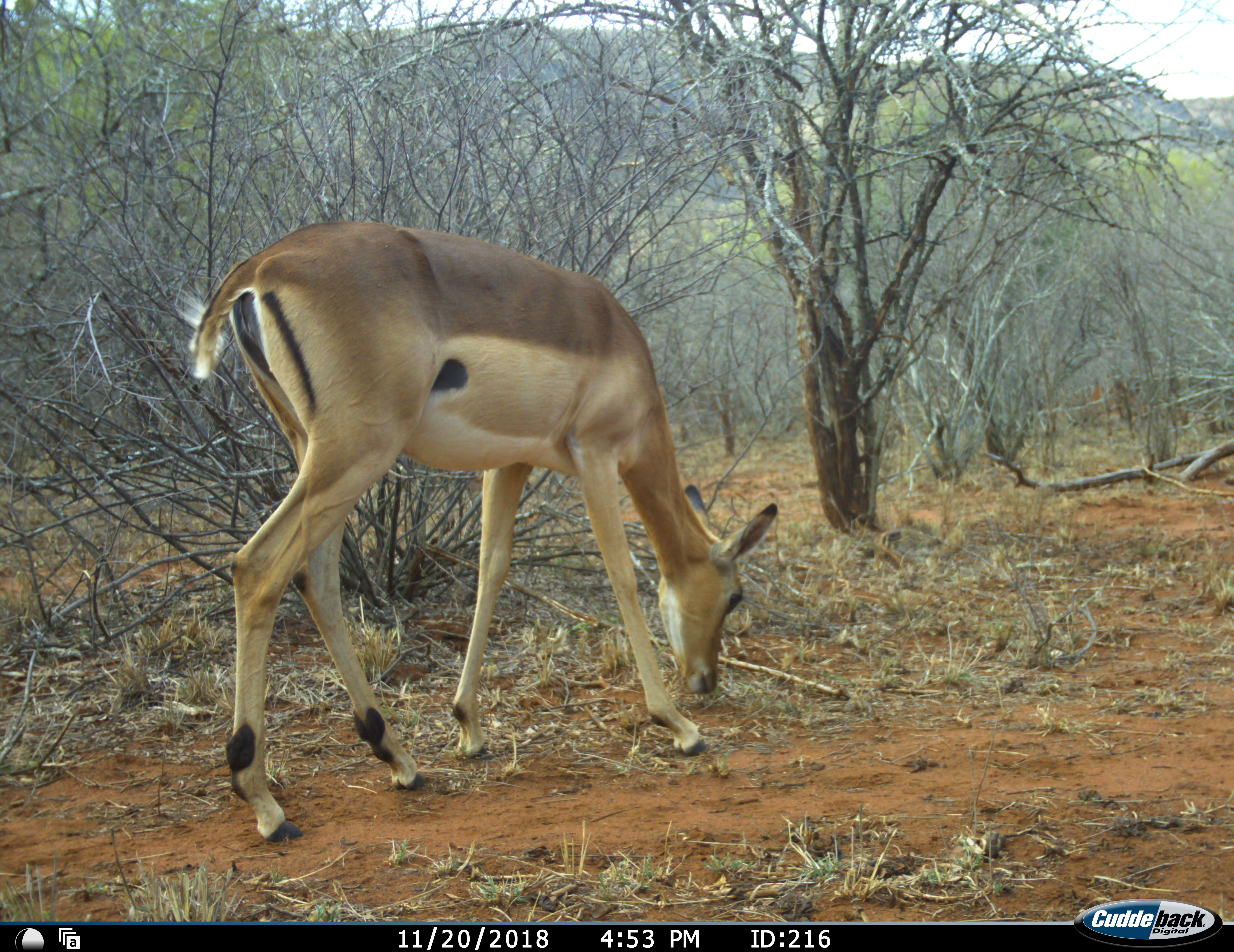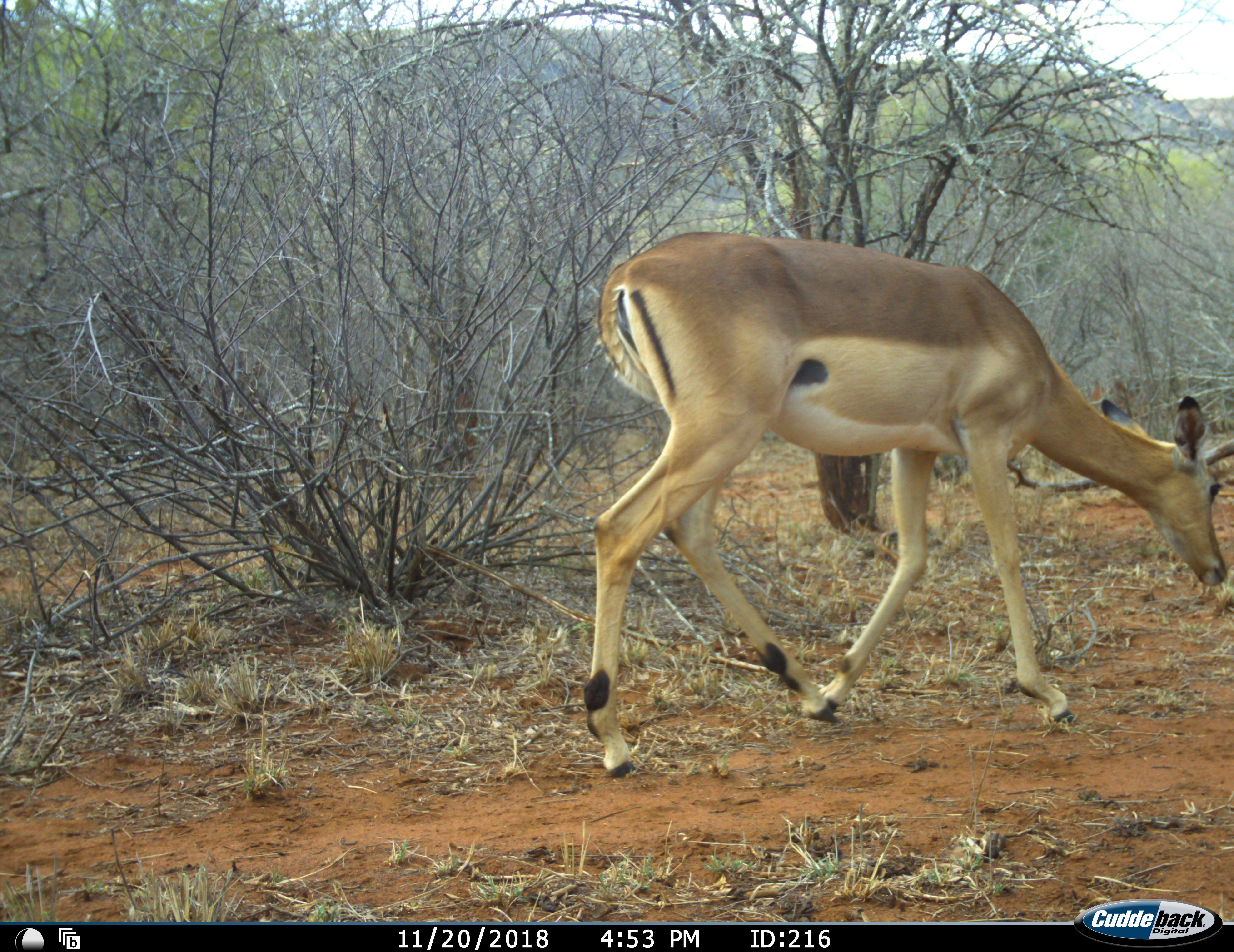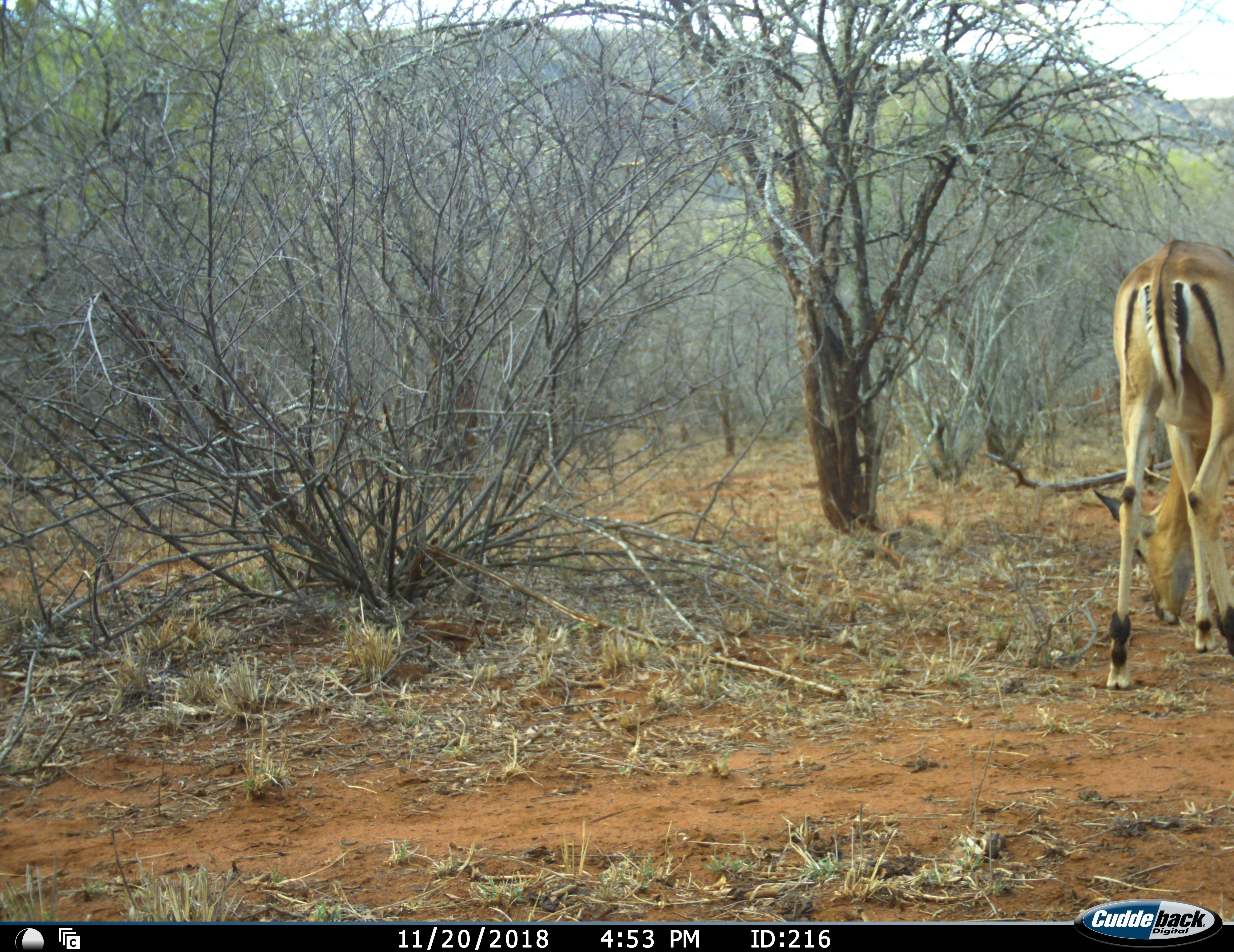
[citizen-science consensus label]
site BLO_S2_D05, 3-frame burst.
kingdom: Animalia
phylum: Chordata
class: Mammalia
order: Artiodactyla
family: Bovidae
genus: Aepyceros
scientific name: Aepyceros melampus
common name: impala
Impala (Aepyceros melampus), count 1. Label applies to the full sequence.